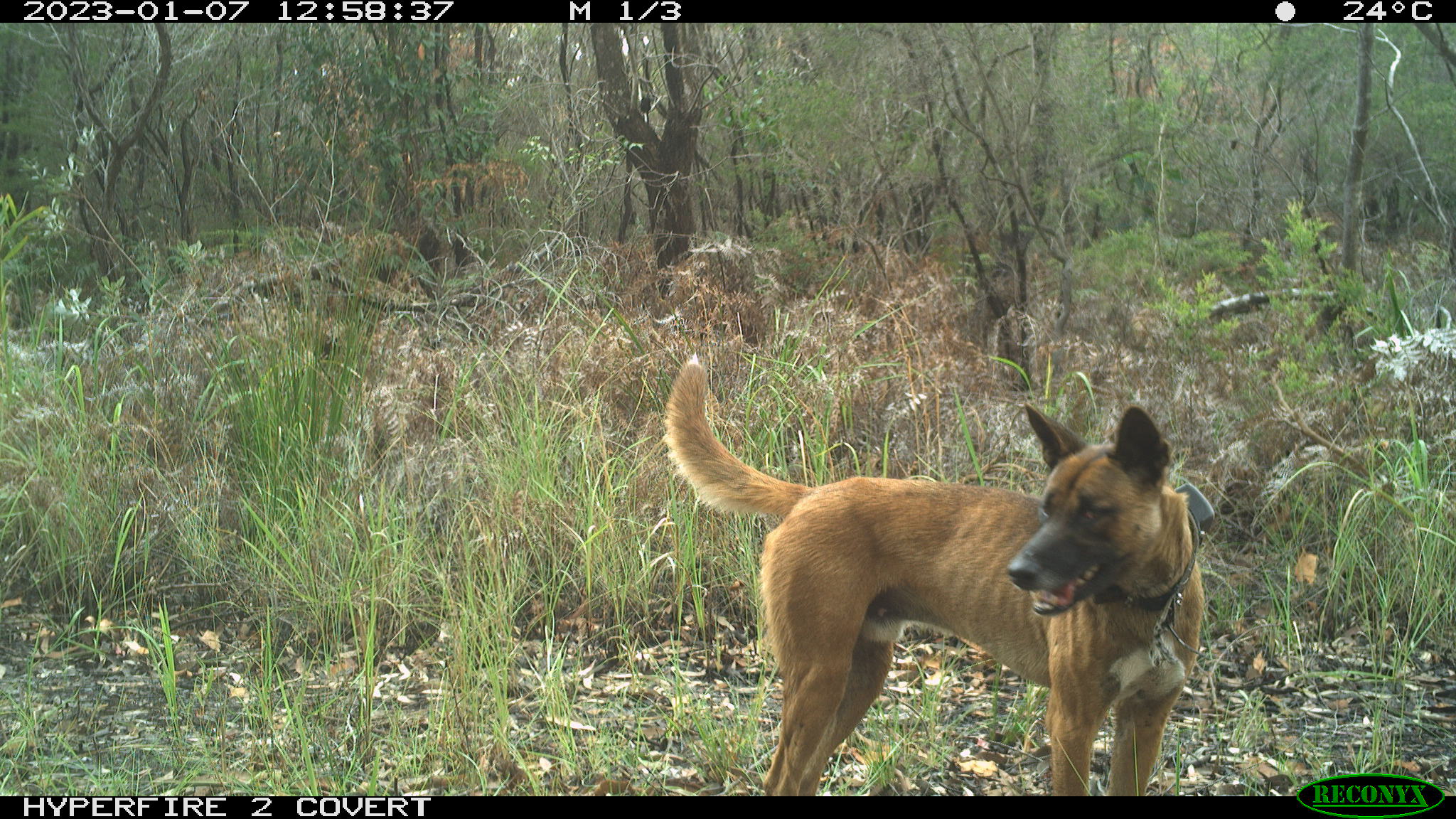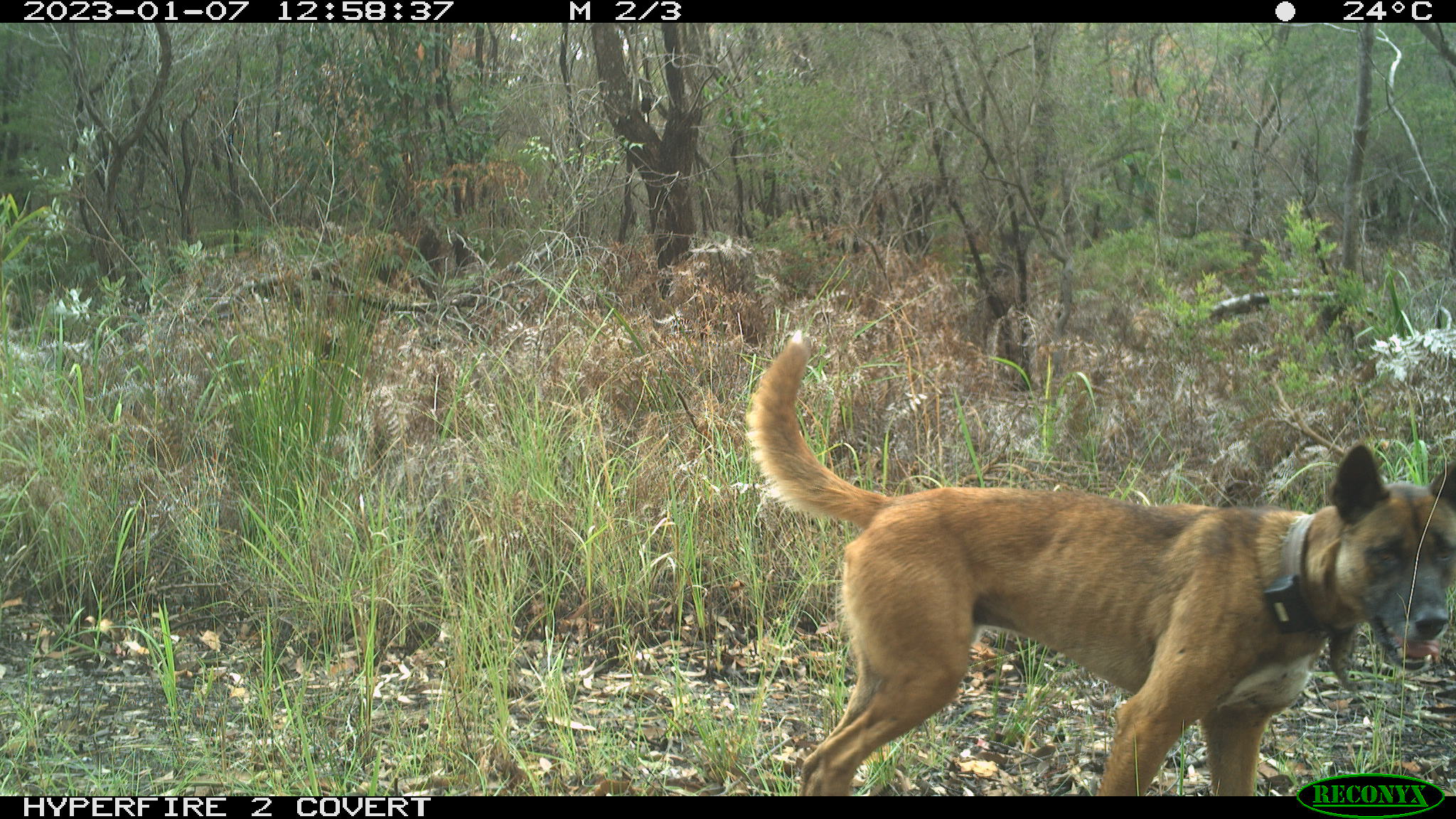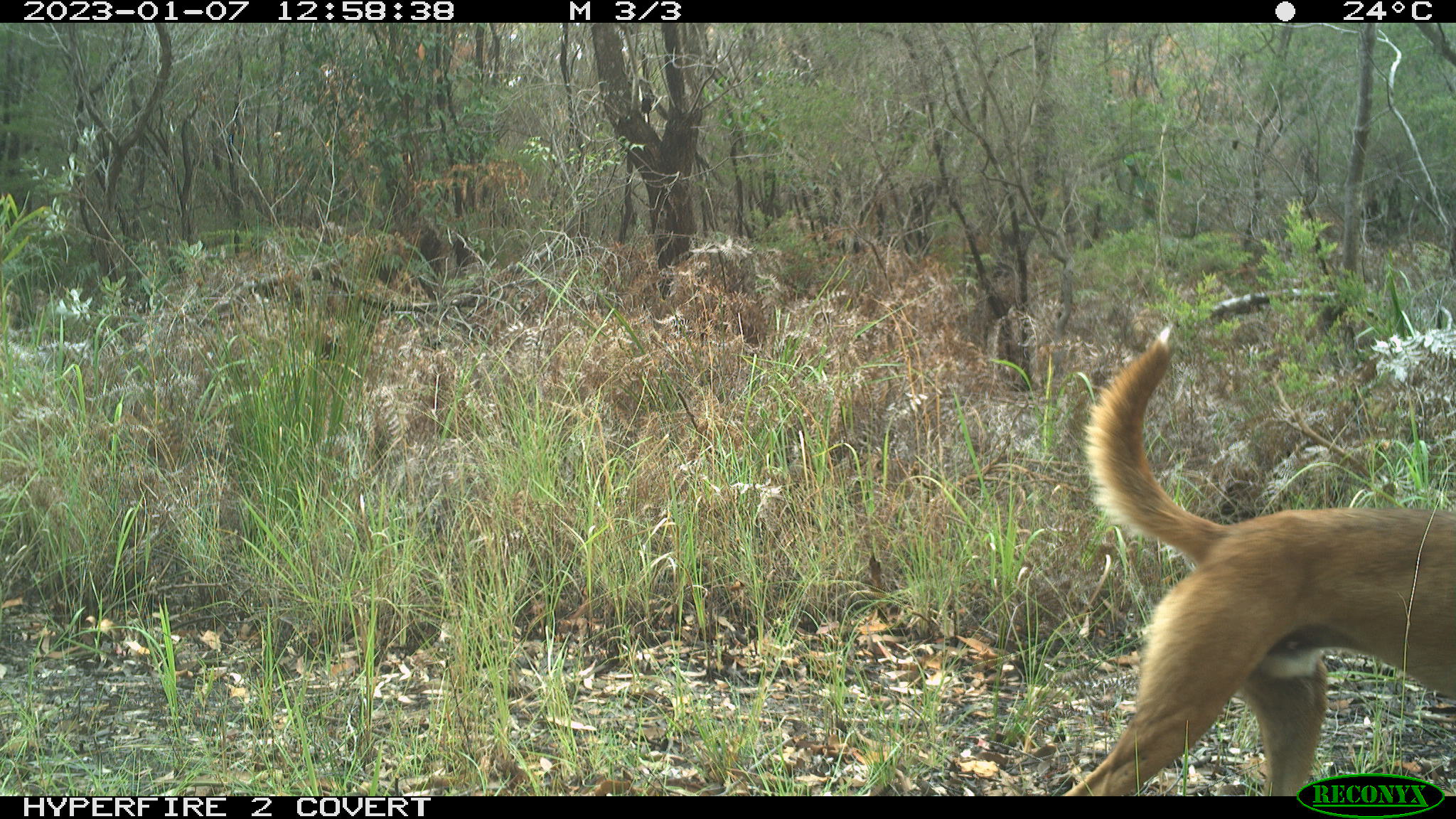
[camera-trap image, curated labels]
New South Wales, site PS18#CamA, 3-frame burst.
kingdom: Animalia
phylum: Chordata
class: Mammalia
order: Carnivora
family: Canidae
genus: Canis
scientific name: Canis familiaris dingo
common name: dingo